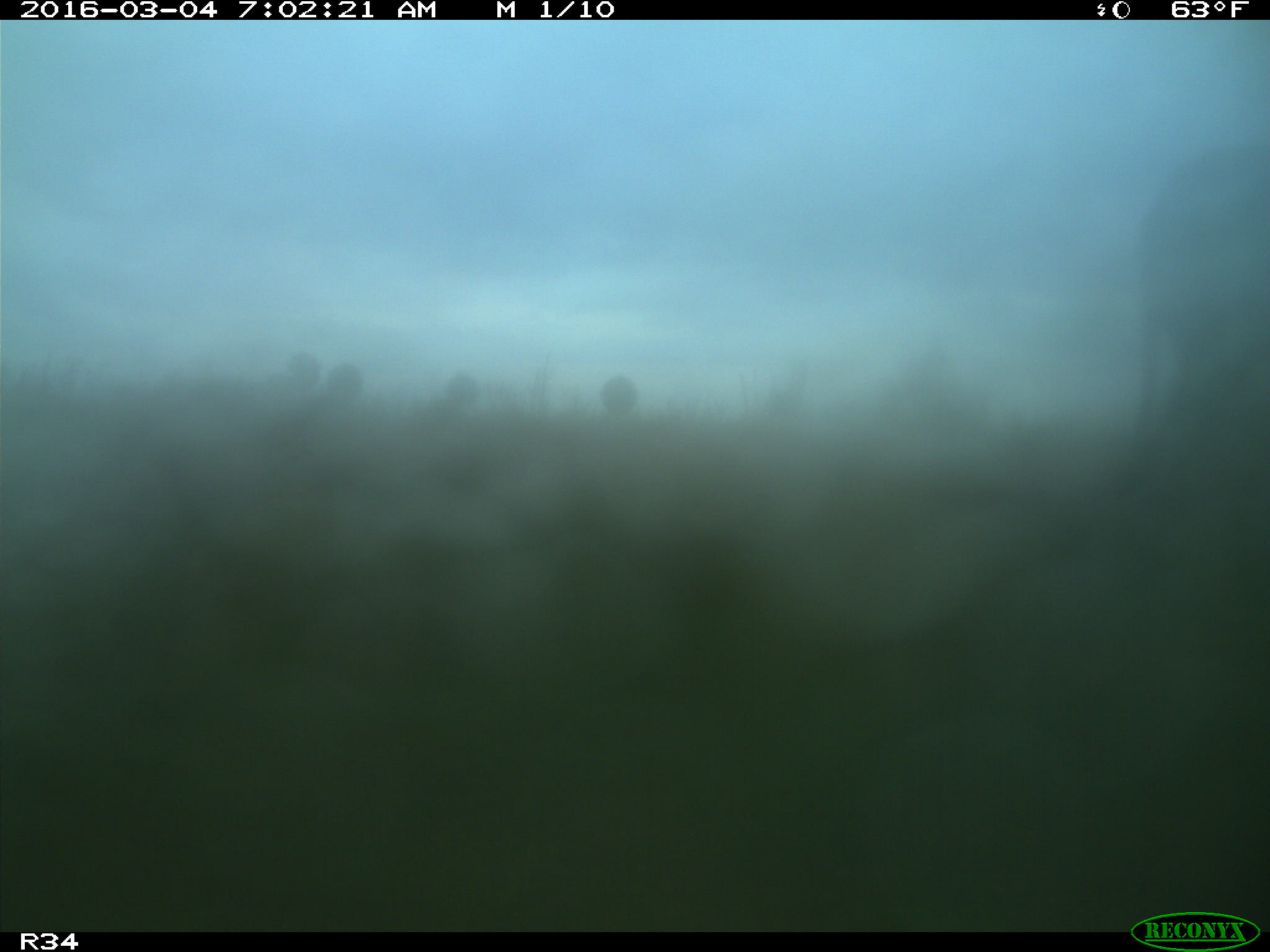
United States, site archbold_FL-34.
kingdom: Animalia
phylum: Chordata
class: Mammalia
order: Artiodactyla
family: Bovidae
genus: Bos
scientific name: Bos taurus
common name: domestic cow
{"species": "Bos taurus (domestic cow)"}